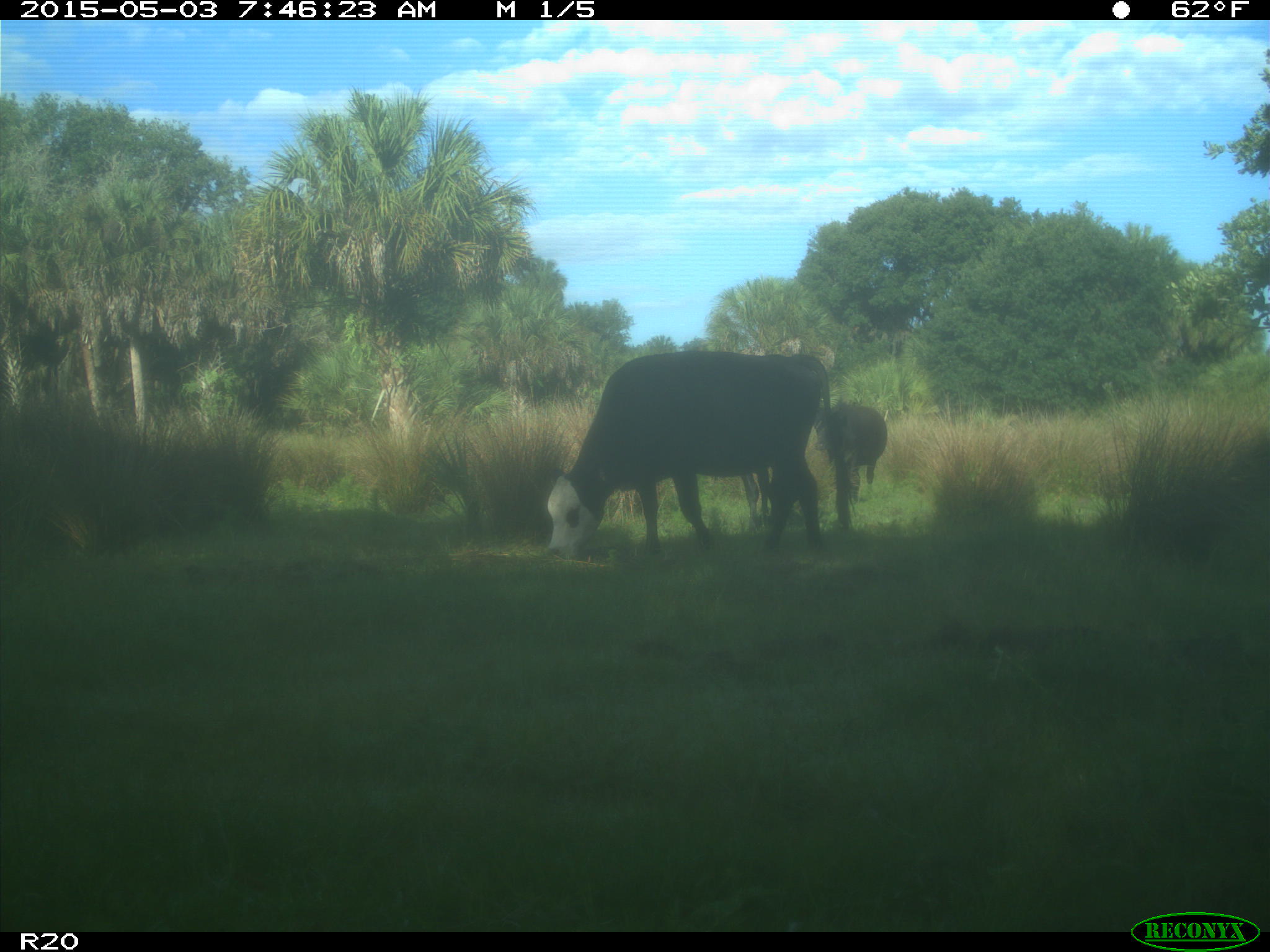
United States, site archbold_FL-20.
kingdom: Animalia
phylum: Chordata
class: Mammalia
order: Artiodactyla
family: Bovidae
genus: Bos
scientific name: Bos taurus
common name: domestic cow